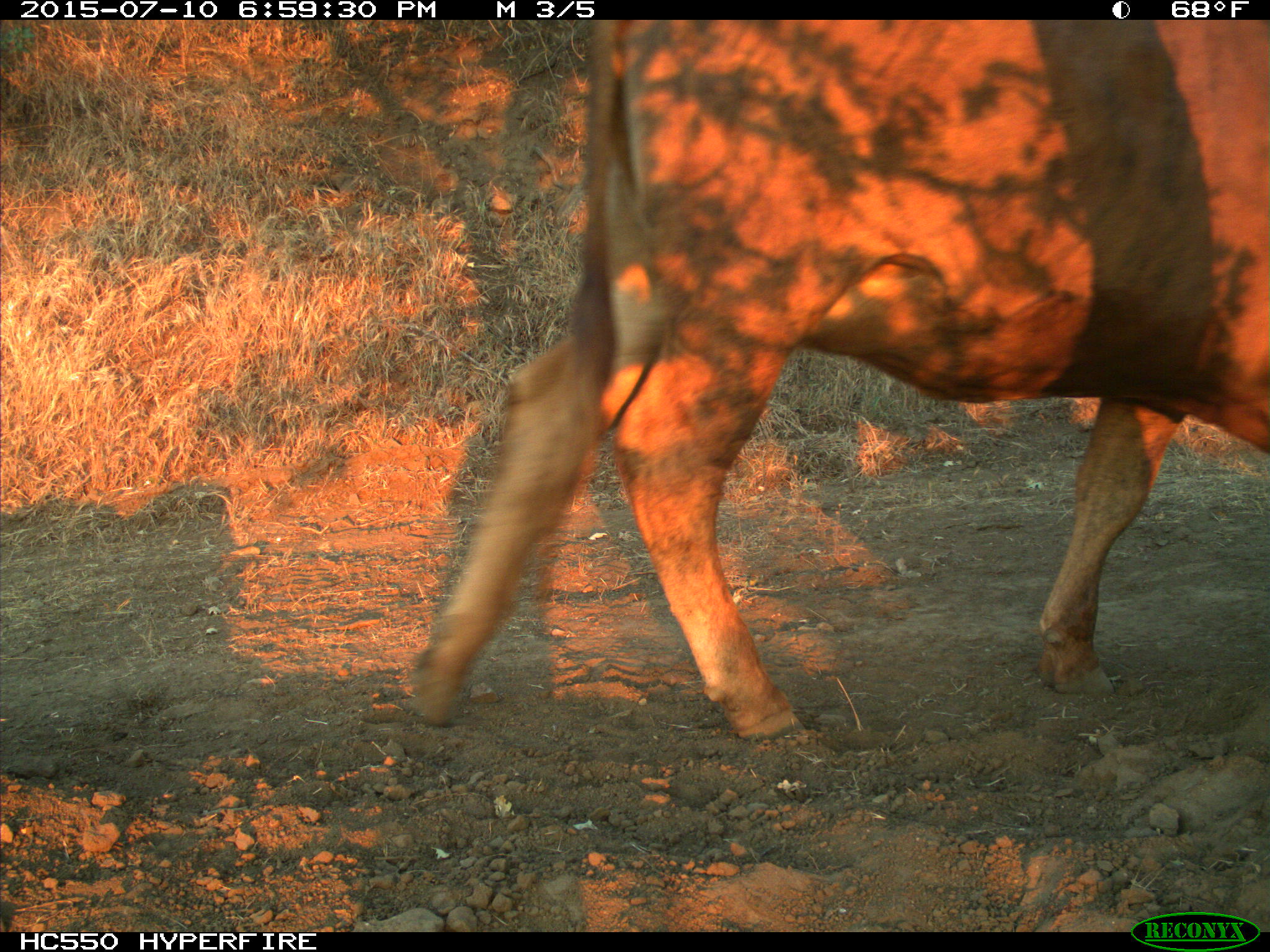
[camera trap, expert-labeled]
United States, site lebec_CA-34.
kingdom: Animalia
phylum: Chordata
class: Mammalia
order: Artiodactyla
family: Bovidae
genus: Bos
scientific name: Bos taurus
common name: domestic cow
Bos taurus (domestic cow).